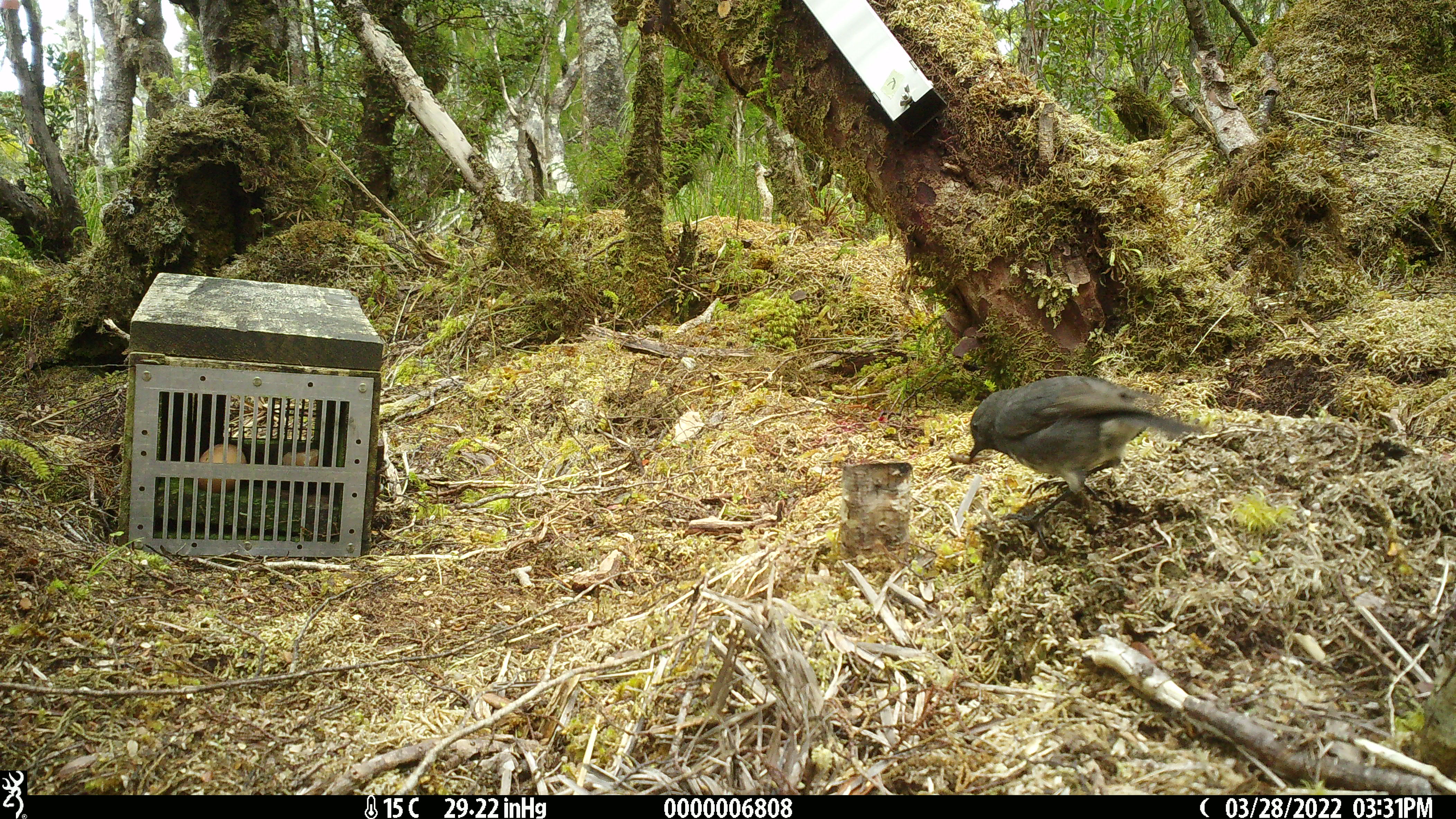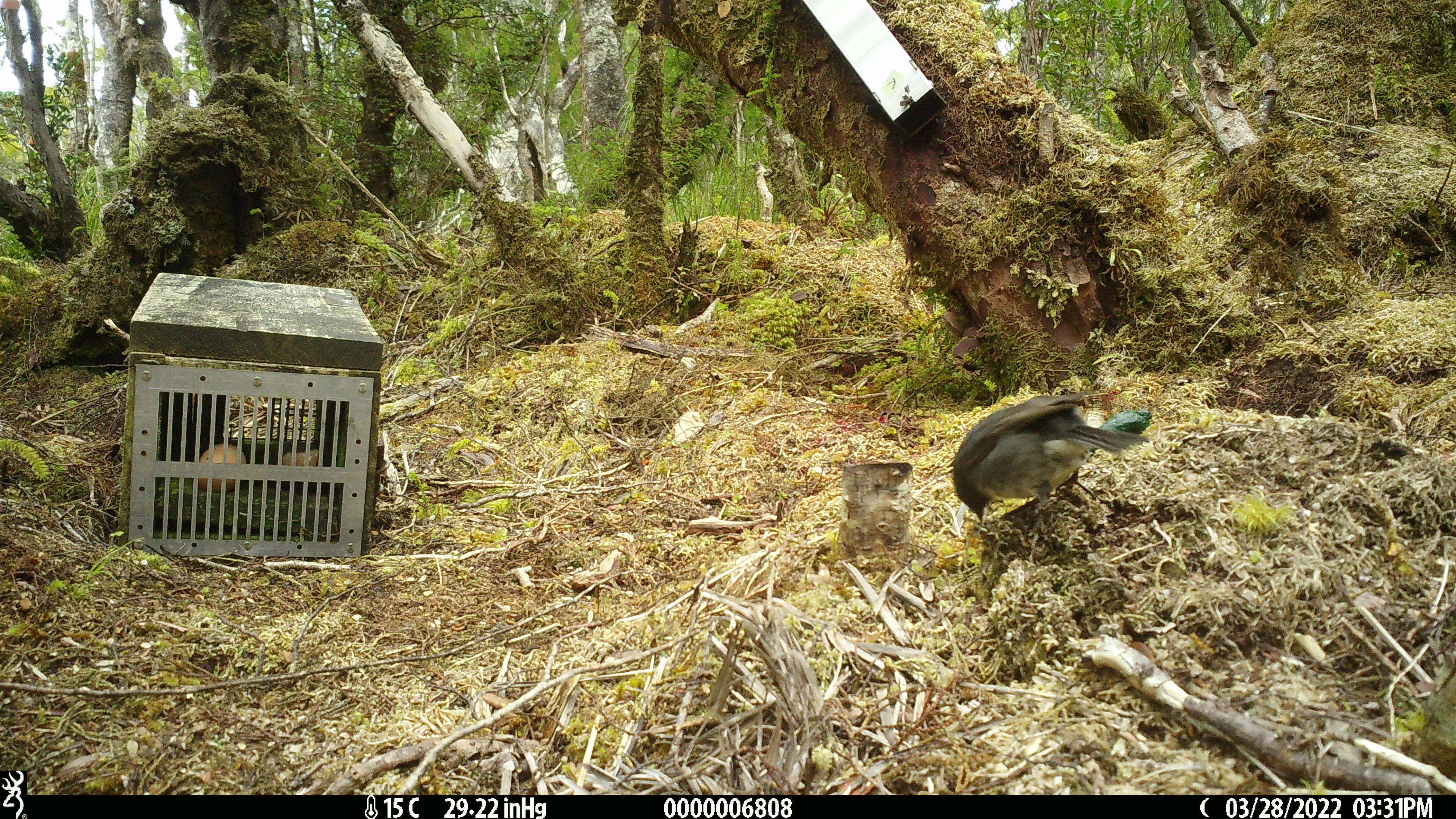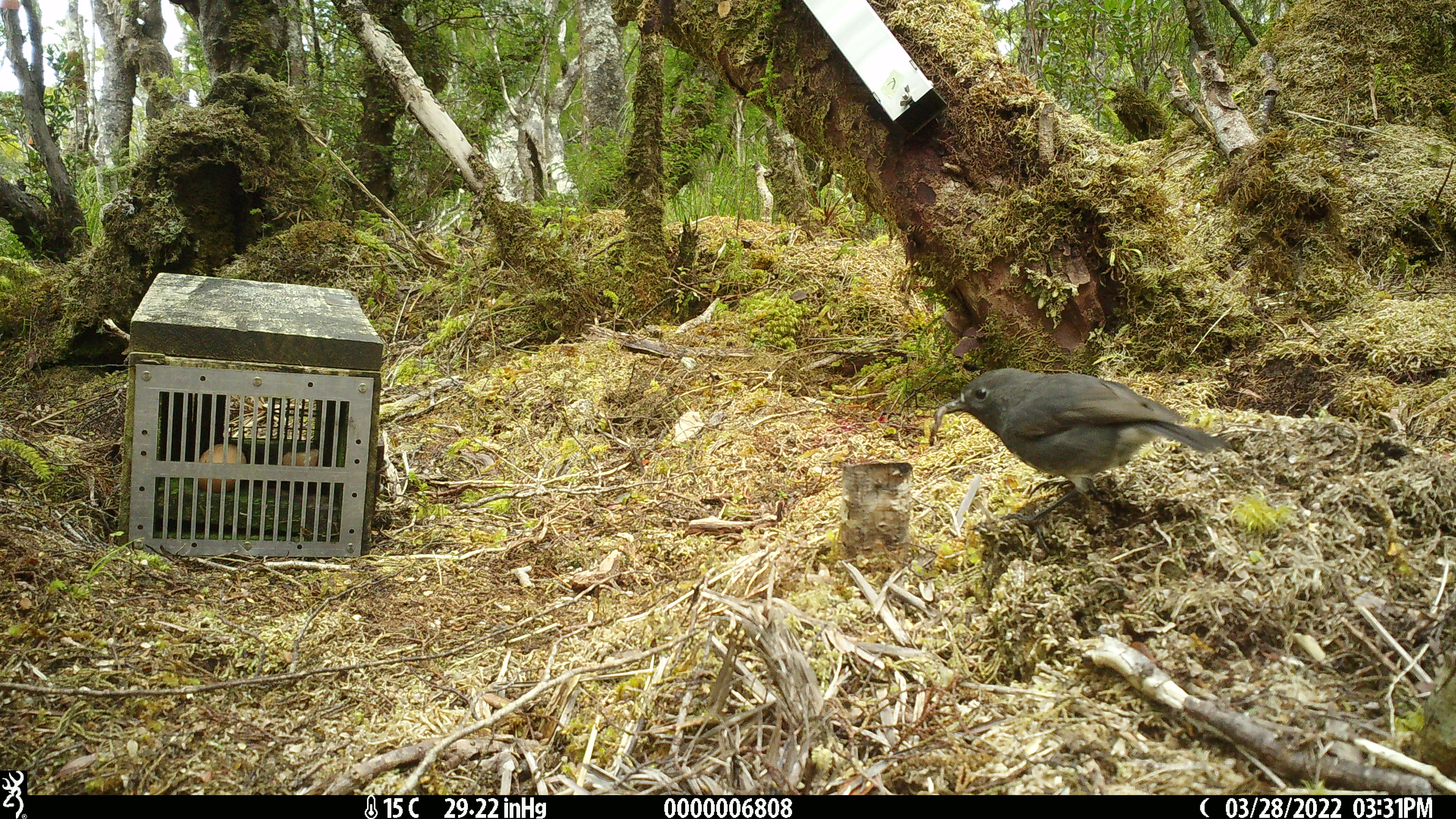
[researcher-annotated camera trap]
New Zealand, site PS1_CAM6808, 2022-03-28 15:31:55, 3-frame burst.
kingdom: Animalia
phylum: Chordata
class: Aves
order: Passeriformes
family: Petroicidae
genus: Petroica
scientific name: Petroica australis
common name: new zealand robin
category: robin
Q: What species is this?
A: Robin (new zealand robin) (Petroica australis).